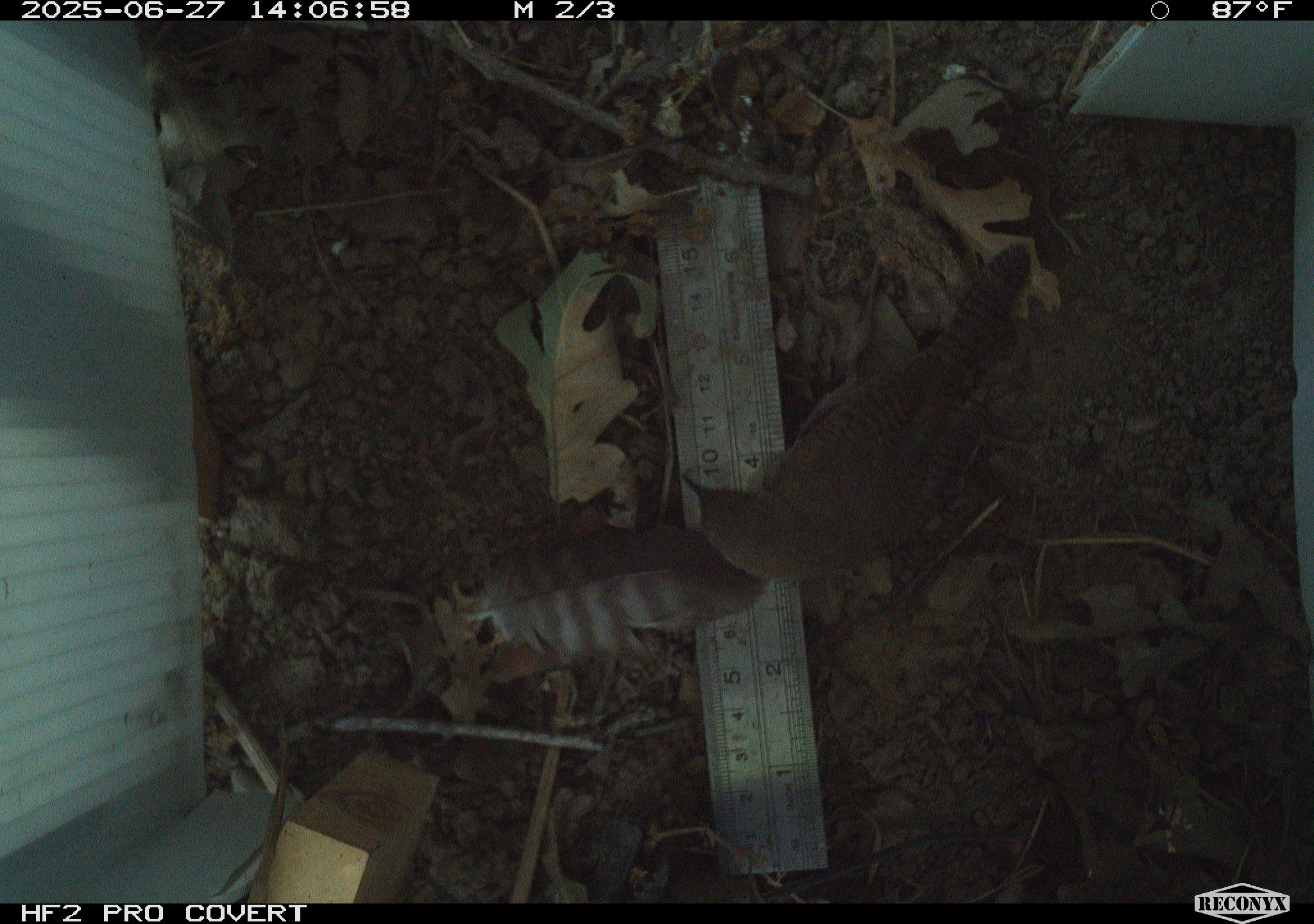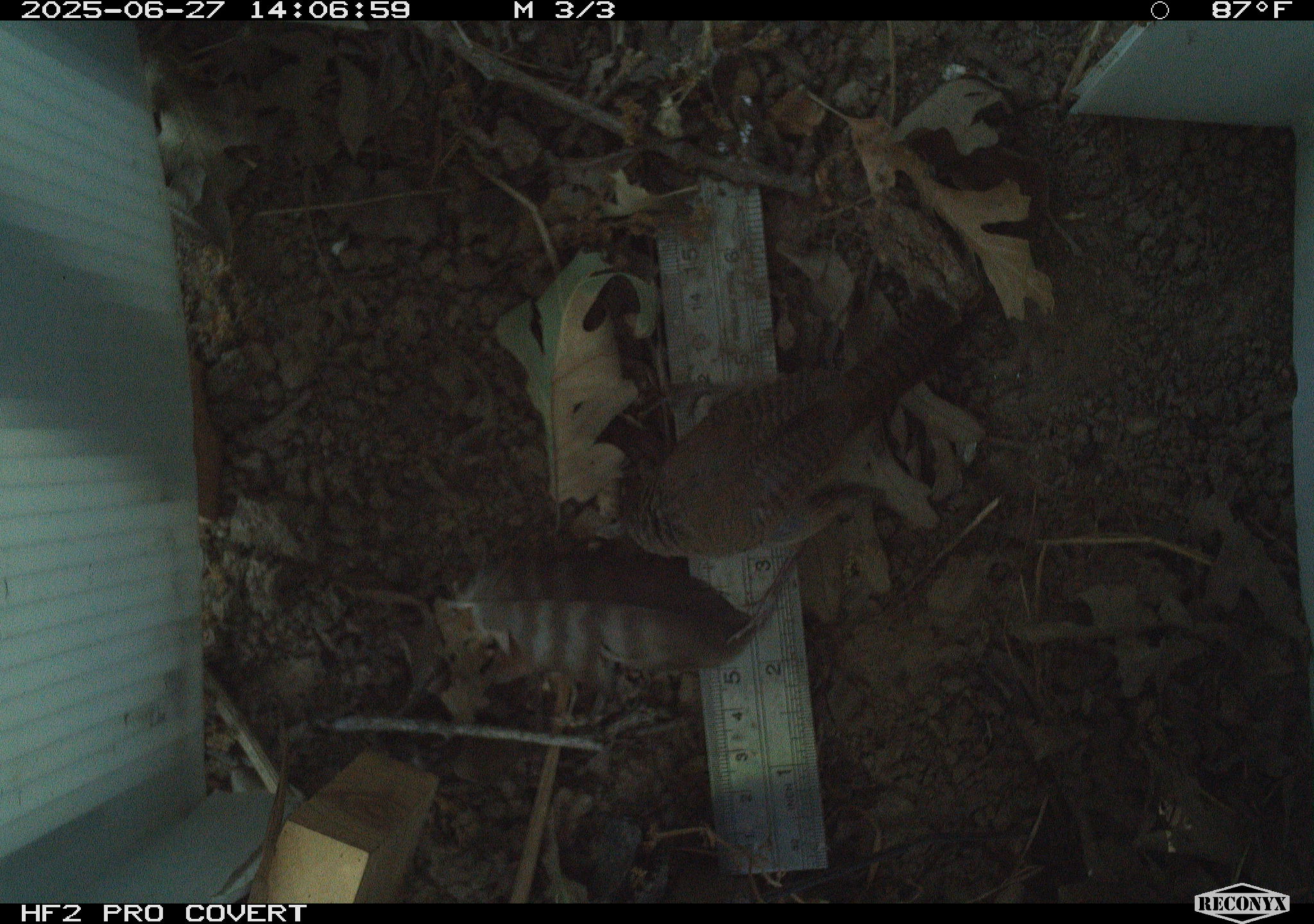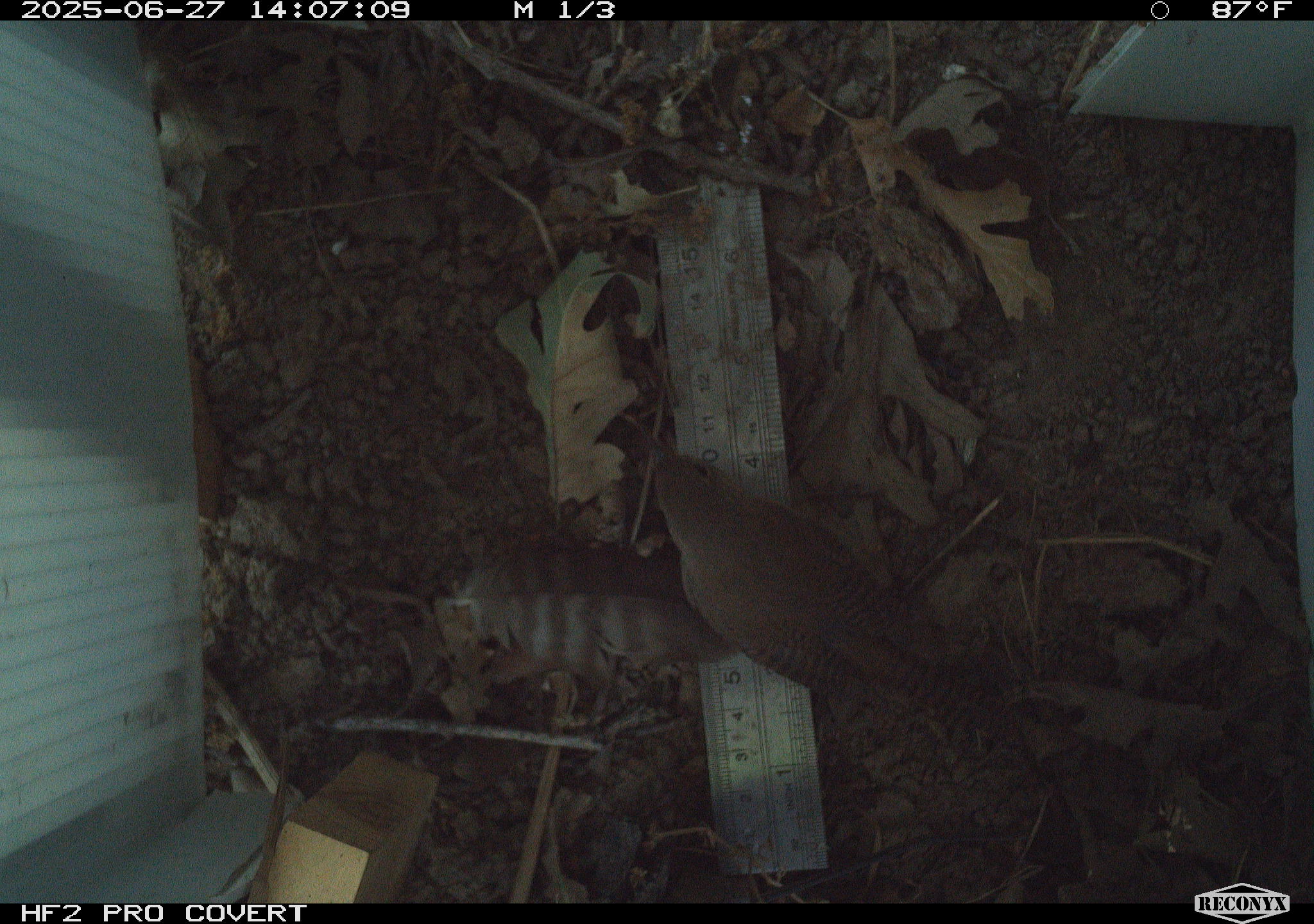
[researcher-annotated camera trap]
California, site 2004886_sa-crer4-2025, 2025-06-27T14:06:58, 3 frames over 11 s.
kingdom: Animalia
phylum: Chordata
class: Aves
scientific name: Aves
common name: bird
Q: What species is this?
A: Bird (Aves).